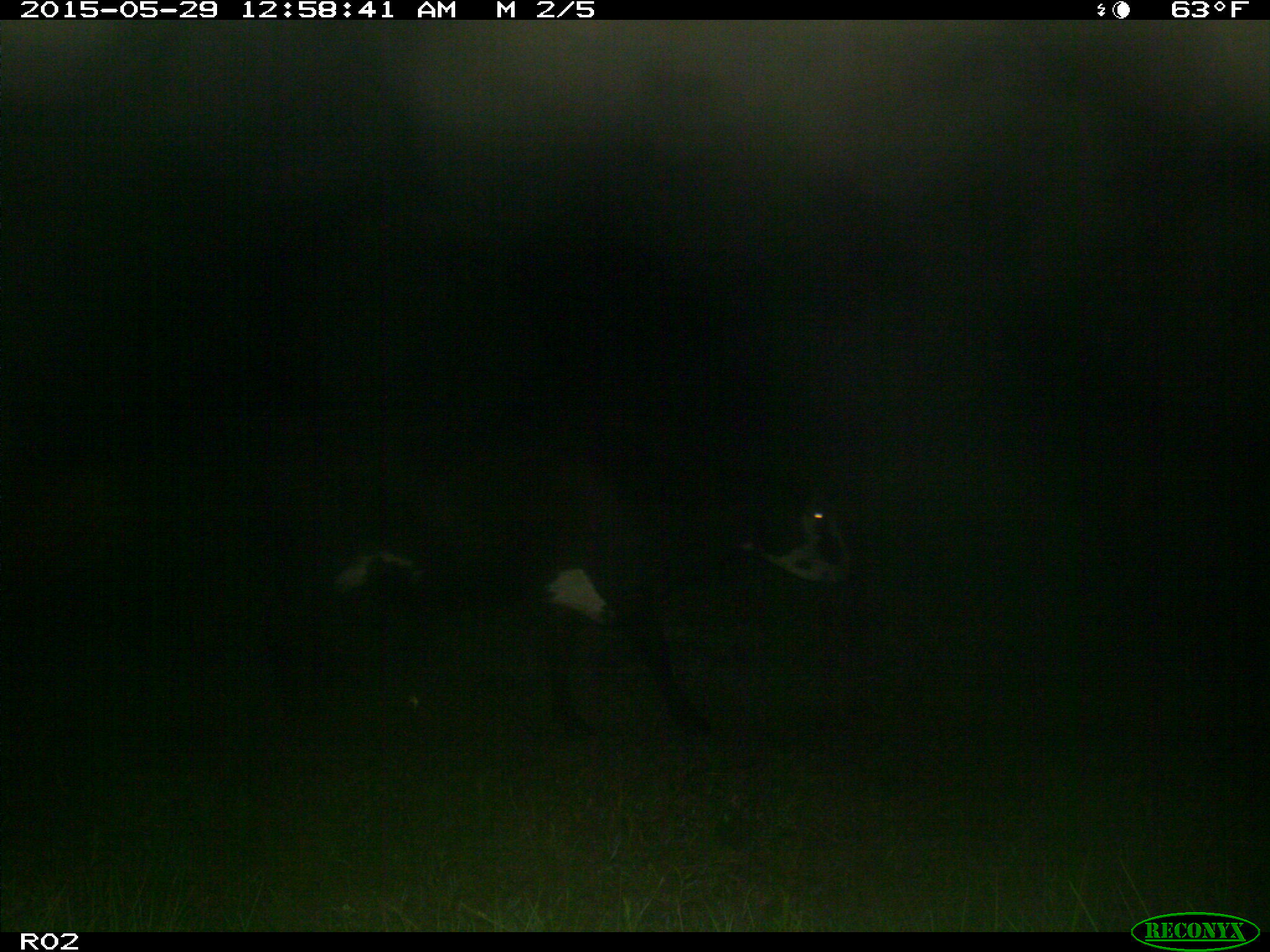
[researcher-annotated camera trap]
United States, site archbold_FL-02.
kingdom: Animalia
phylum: Chordata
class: Mammalia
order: Artiodactyla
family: Bovidae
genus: Bos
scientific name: Bos taurus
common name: domestic cow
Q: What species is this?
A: Bos taurus (domestic cow).